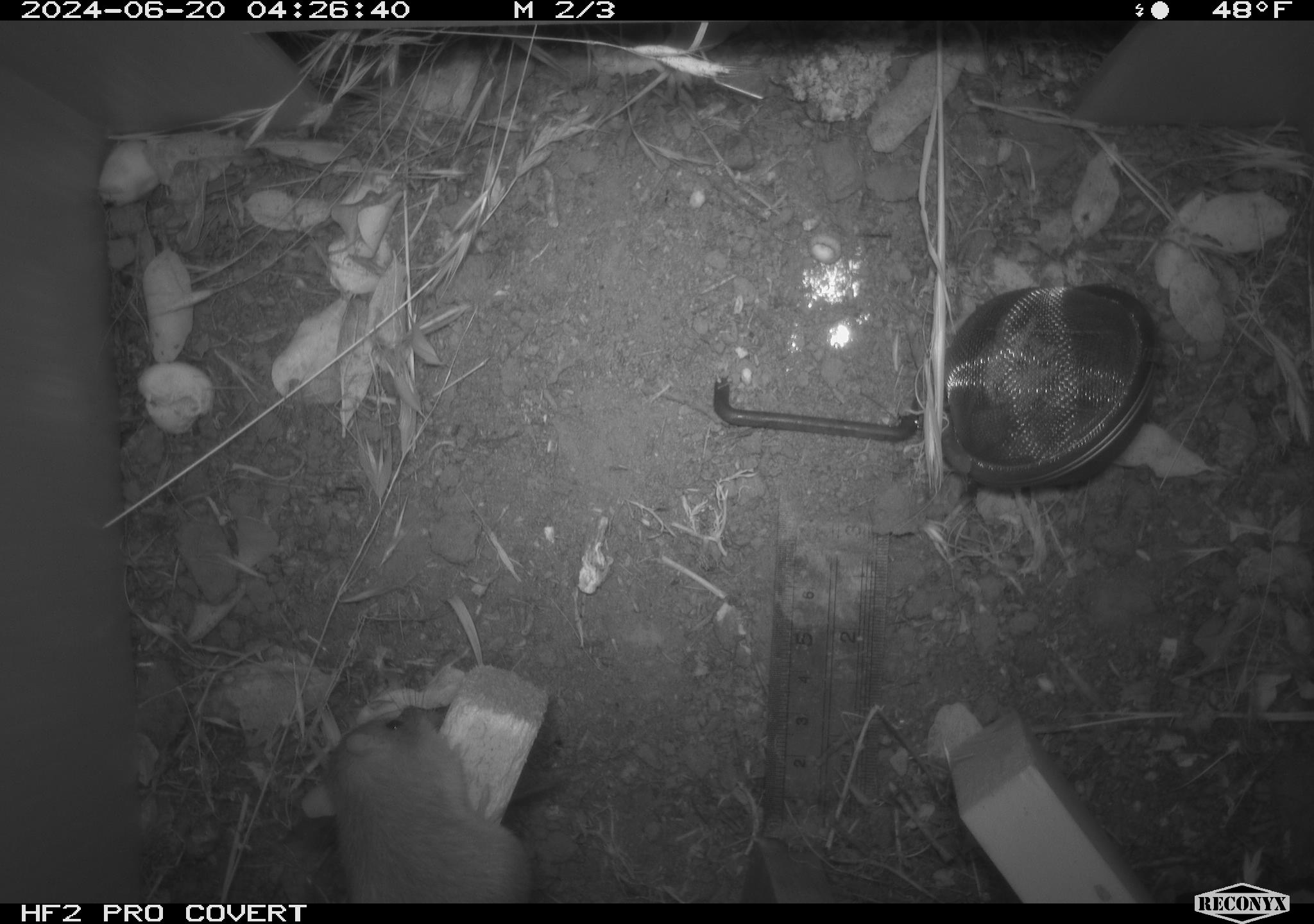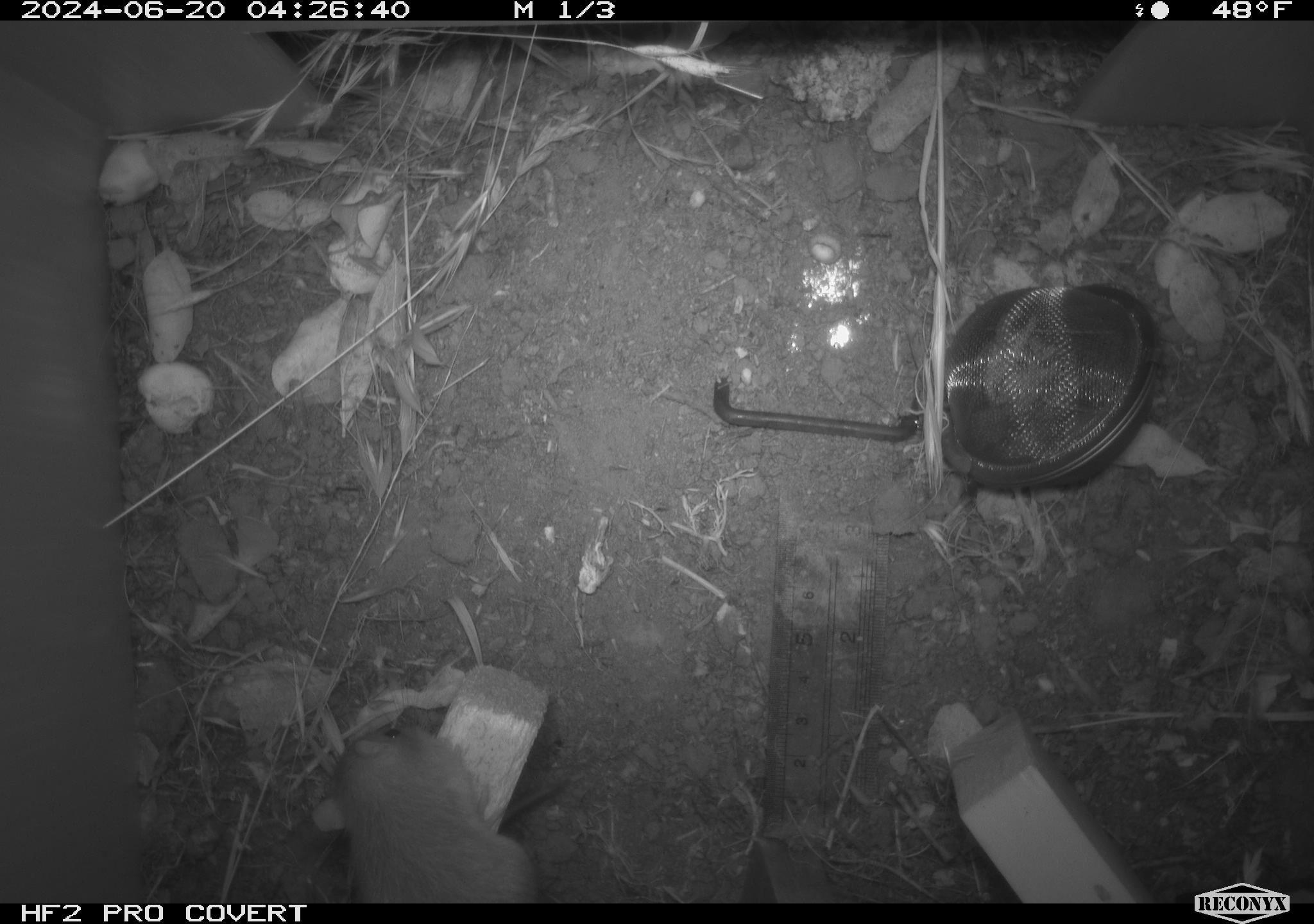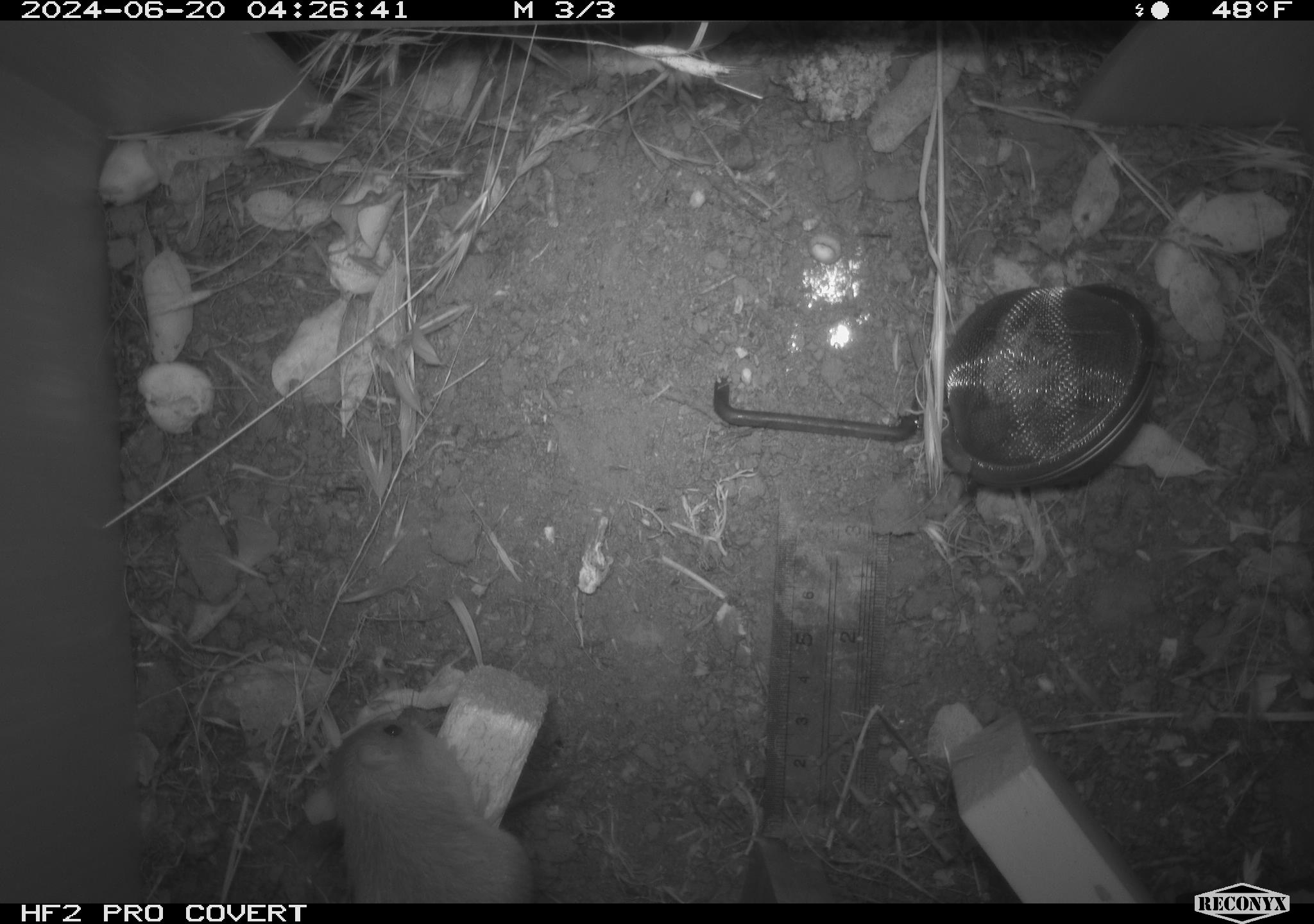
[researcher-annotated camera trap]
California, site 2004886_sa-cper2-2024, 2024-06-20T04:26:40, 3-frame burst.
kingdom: Animalia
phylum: Chordata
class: Mammalia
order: Rodentia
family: Heteromyidae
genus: Dipodomys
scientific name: Dipodomys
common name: kangaroo rats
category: dipodomys species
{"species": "dipodomys species (kangaroo rats) (Dipodomys)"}